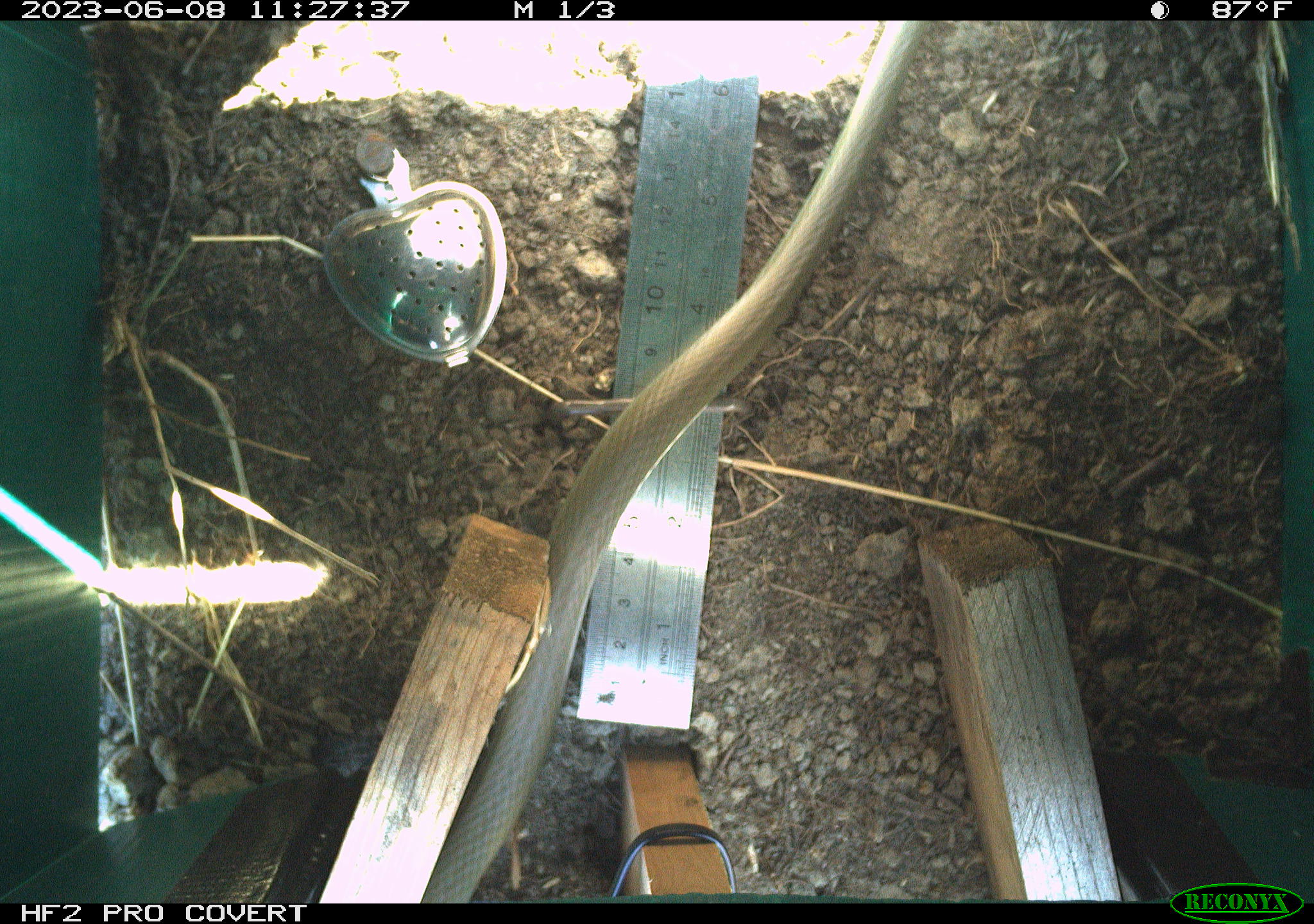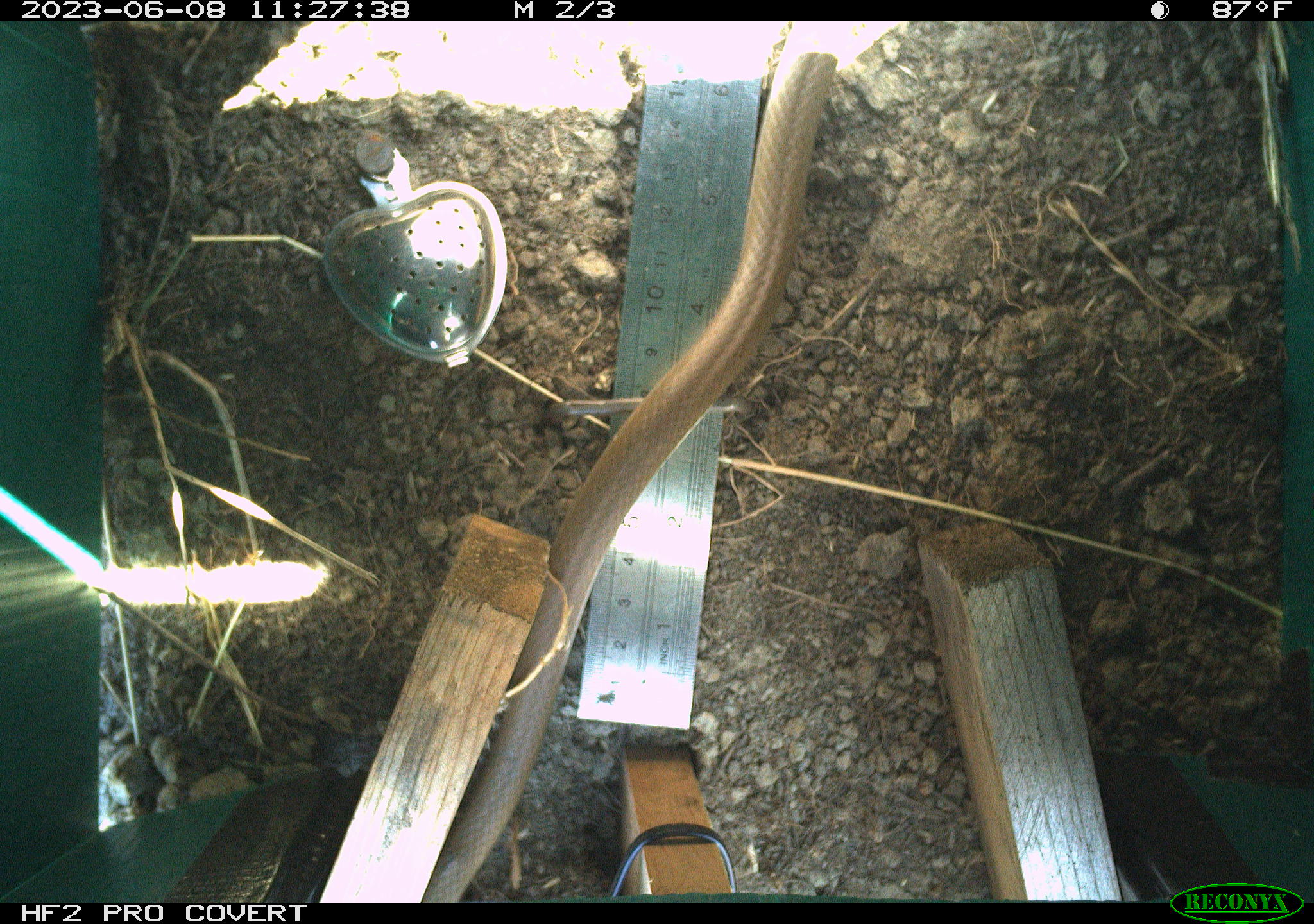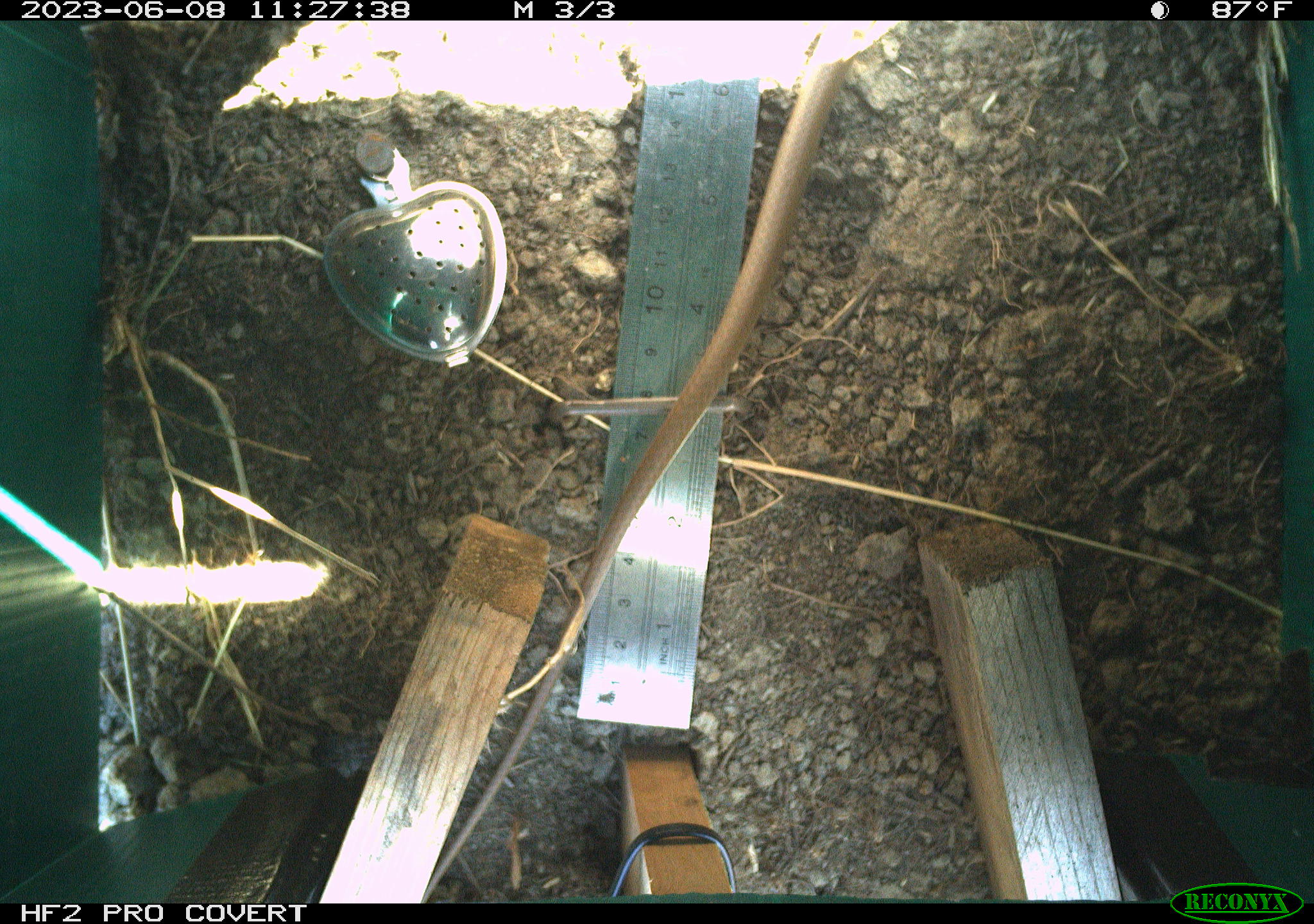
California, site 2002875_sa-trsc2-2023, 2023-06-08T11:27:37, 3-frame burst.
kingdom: Animalia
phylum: Chordata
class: Reptilia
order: Squamata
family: Colubridae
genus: Coluber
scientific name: Coluber constrictor mormon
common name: western yellow-bellied racer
Western yellow-bellied racer (Coluber constrictor mormon).